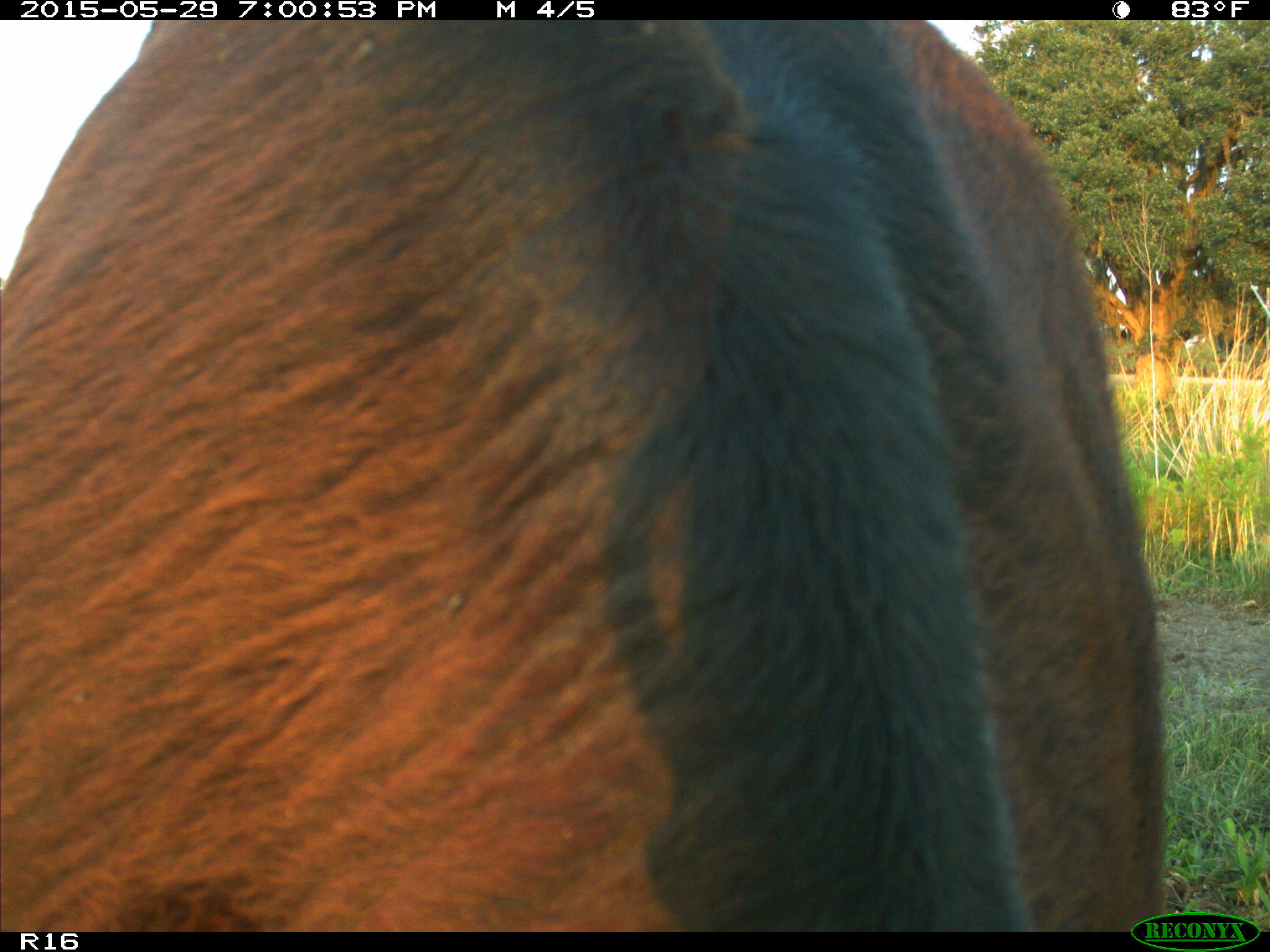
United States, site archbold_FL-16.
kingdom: Animalia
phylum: Chordata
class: Mammalia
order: Artiodactyla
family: Bovidae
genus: Bos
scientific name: Bos taurus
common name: domestic cow